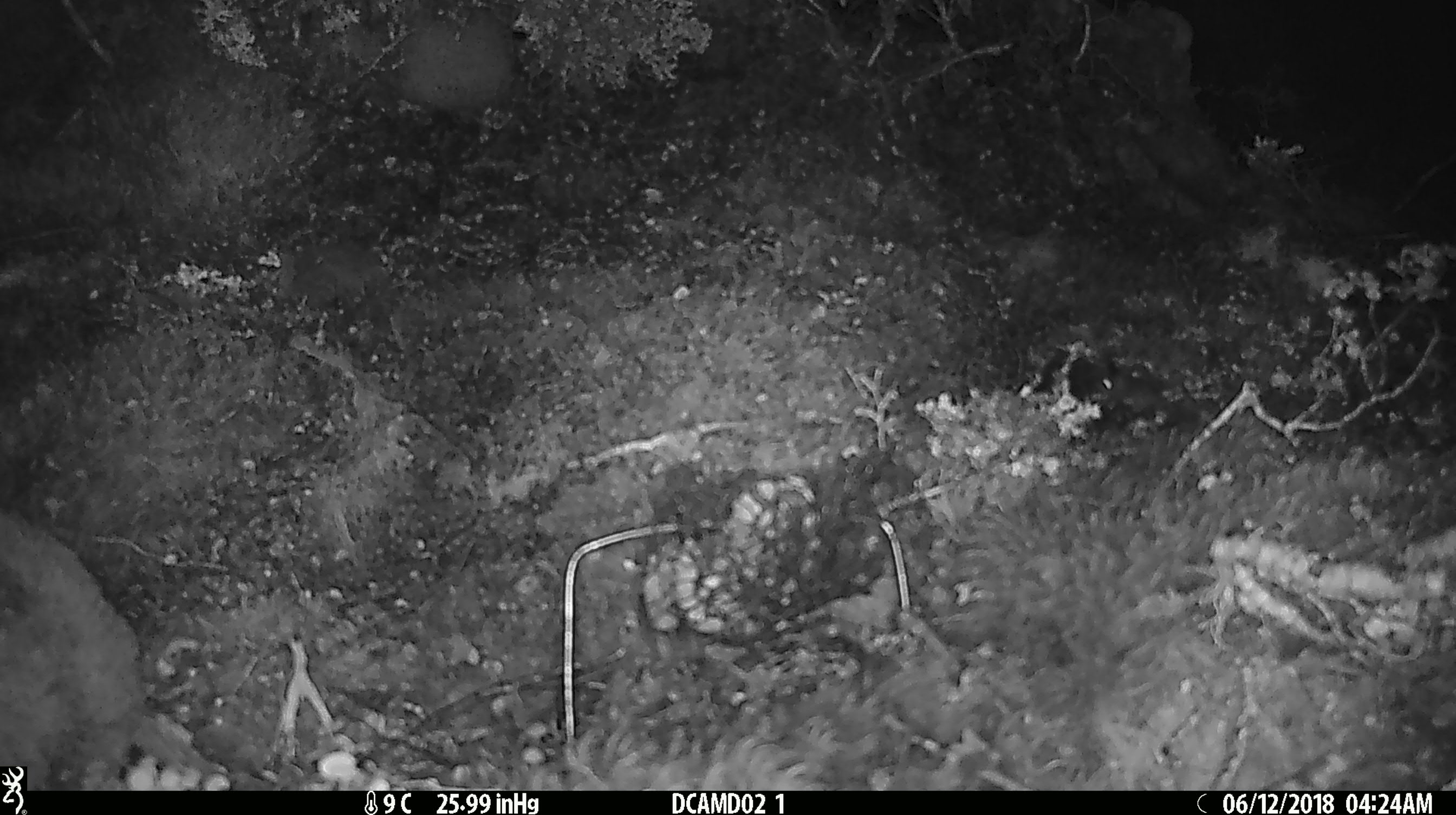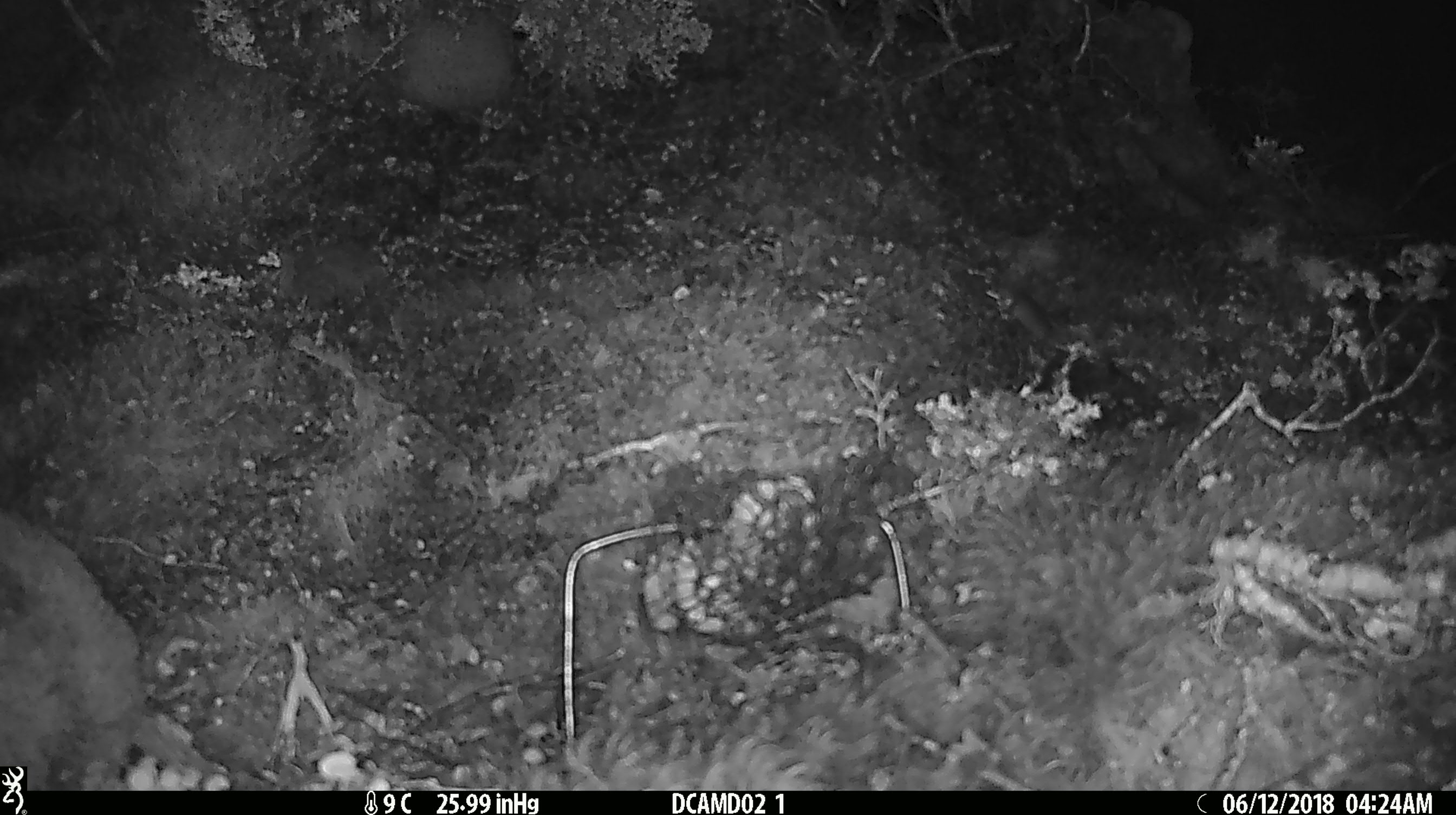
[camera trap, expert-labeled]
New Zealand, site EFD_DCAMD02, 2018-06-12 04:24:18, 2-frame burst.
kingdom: Animalia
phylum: Chordata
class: Mammalia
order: Rodentia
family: Muridae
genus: Mus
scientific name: Mus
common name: mouse